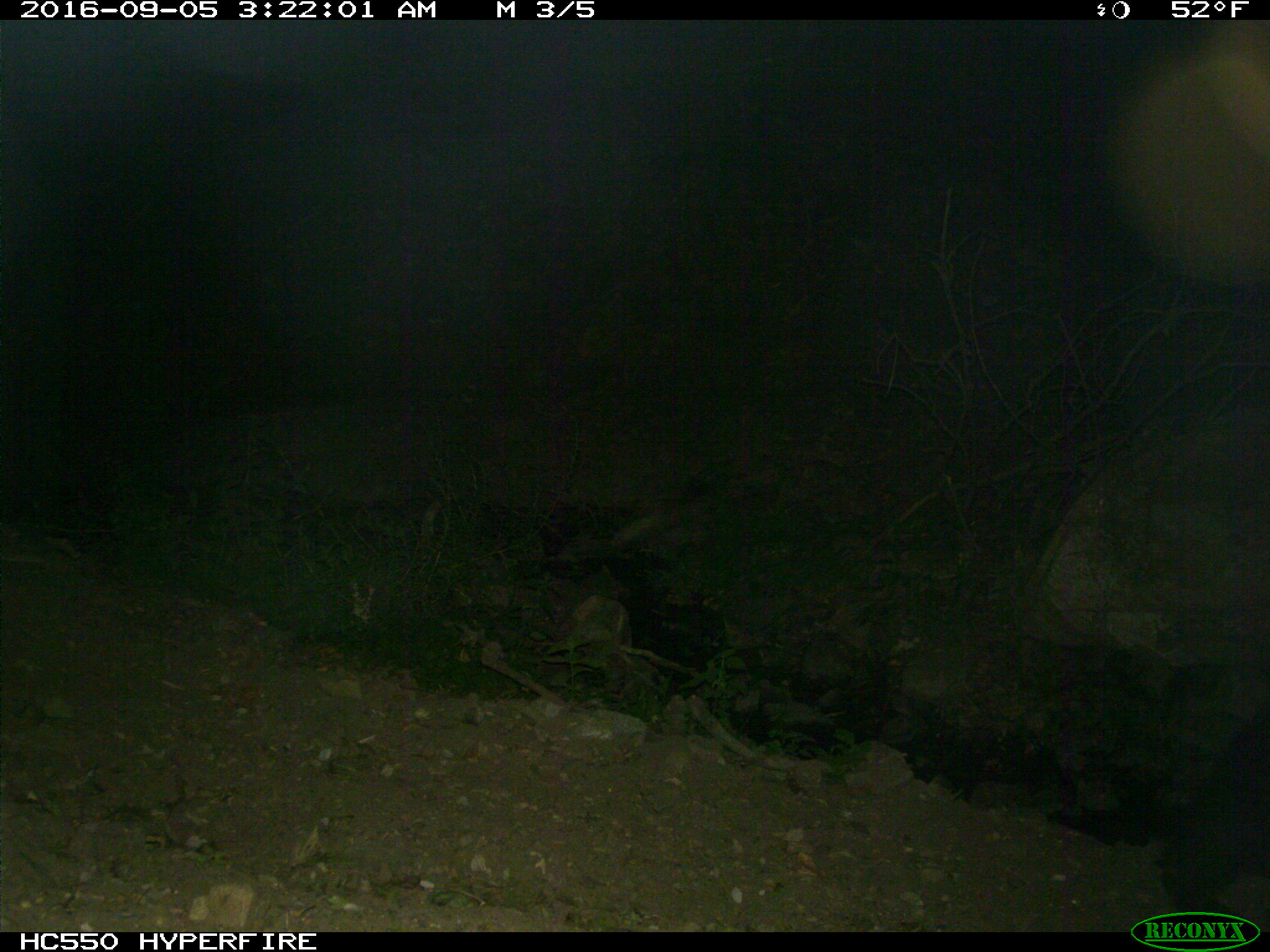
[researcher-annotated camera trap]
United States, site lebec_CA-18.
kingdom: Animalia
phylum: Chordata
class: Mammalia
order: Carnivora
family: Ursidae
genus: Ursus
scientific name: Ursus americanus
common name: american black bear